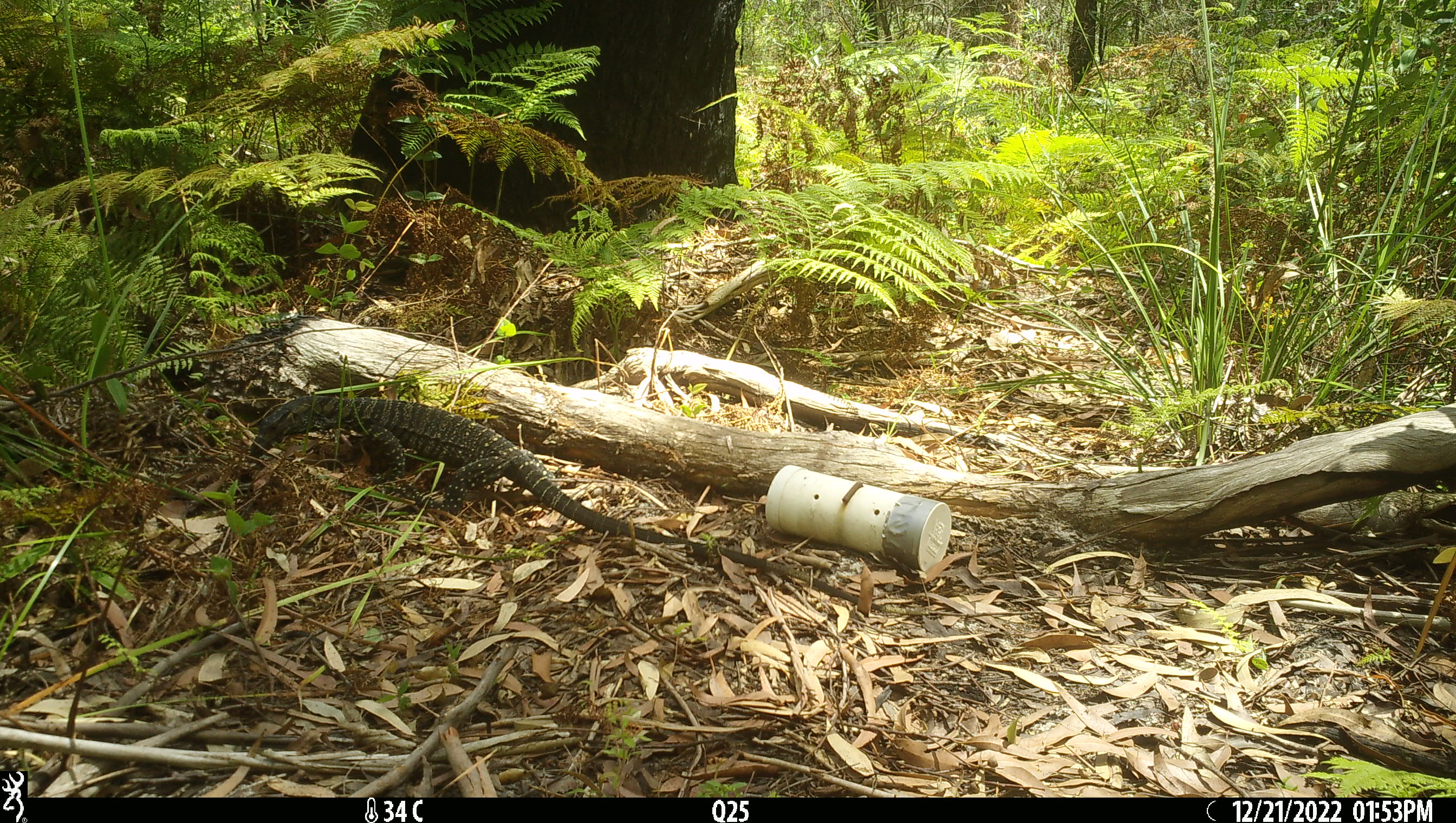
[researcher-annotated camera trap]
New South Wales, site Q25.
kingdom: Animalia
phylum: Chordata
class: Reptilia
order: Squamata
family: Varanidae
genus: Varanus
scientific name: Varanus varius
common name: lace monitor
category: goanna